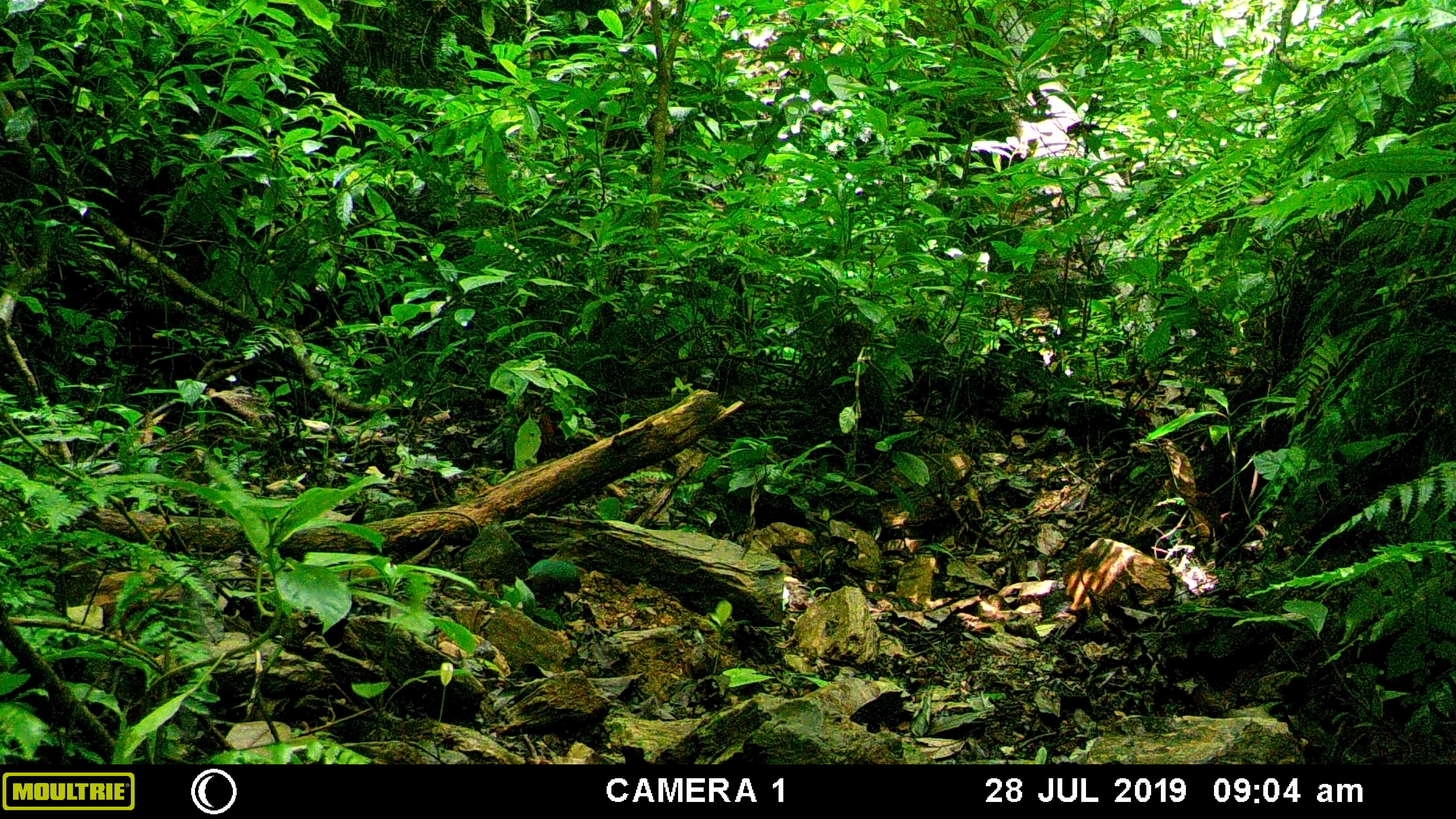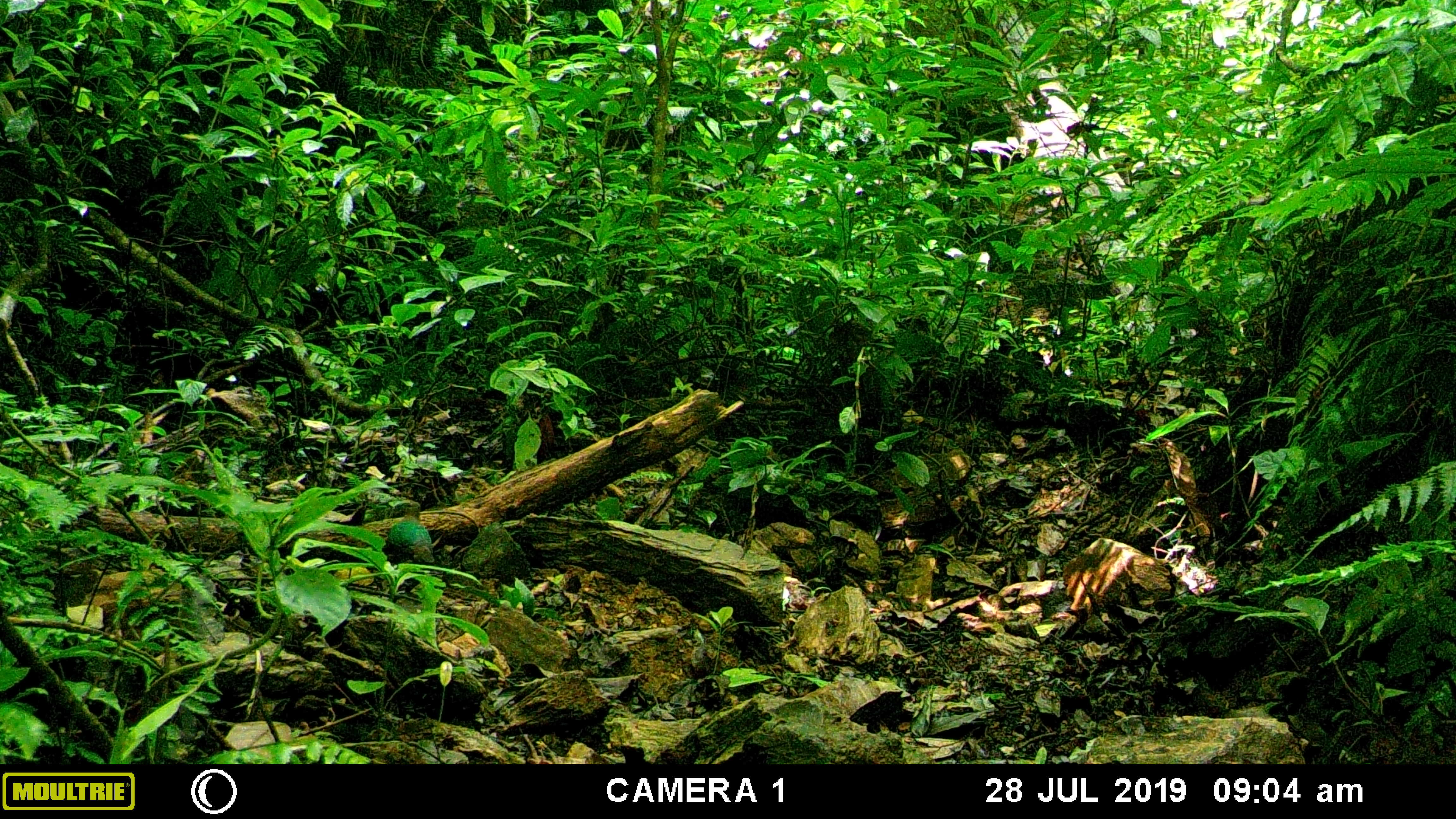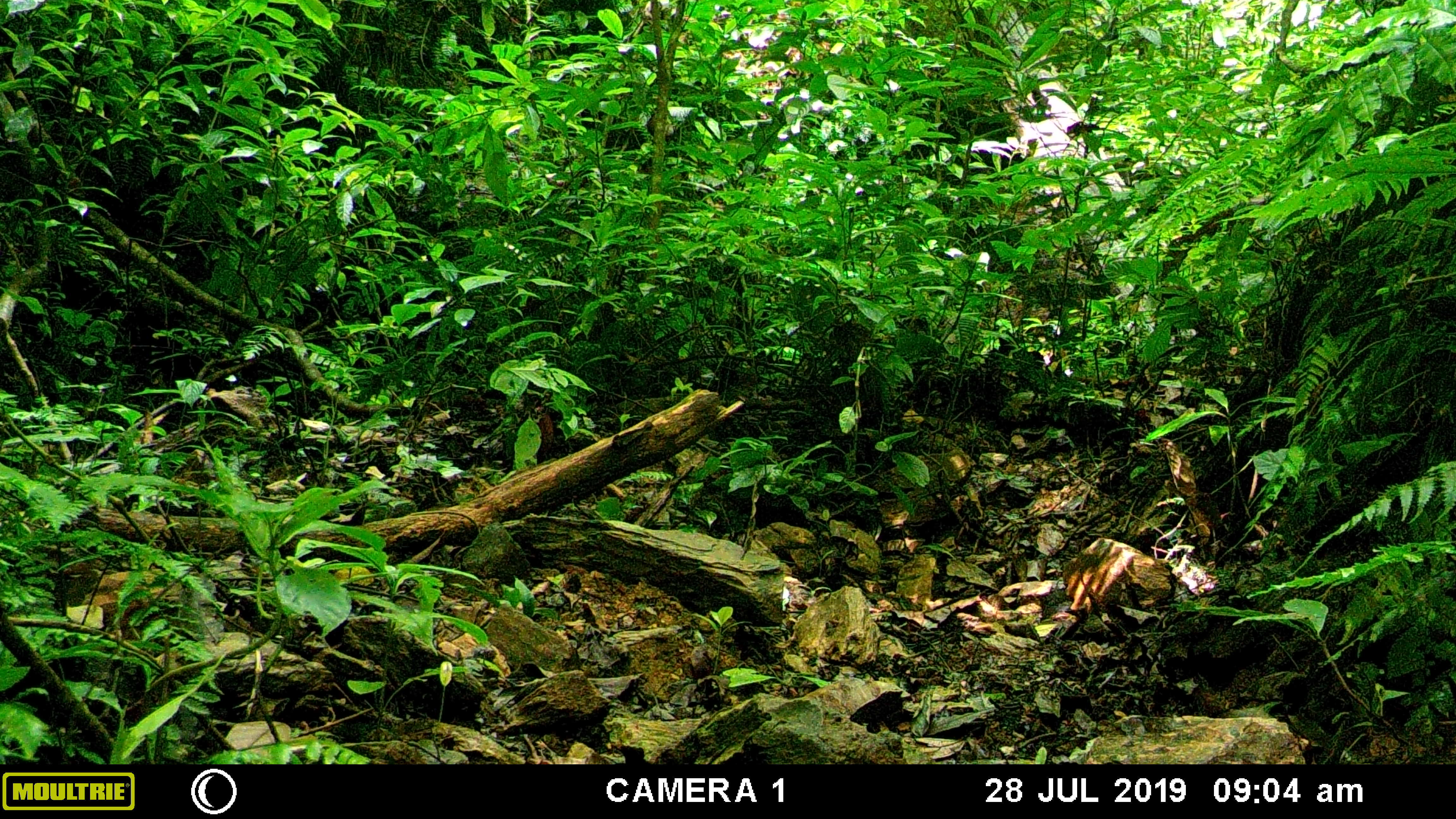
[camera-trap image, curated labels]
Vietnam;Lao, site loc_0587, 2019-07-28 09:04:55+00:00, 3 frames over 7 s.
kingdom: Animalia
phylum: Chordata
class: Aves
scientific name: Aves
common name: bird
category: unidentified bird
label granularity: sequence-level